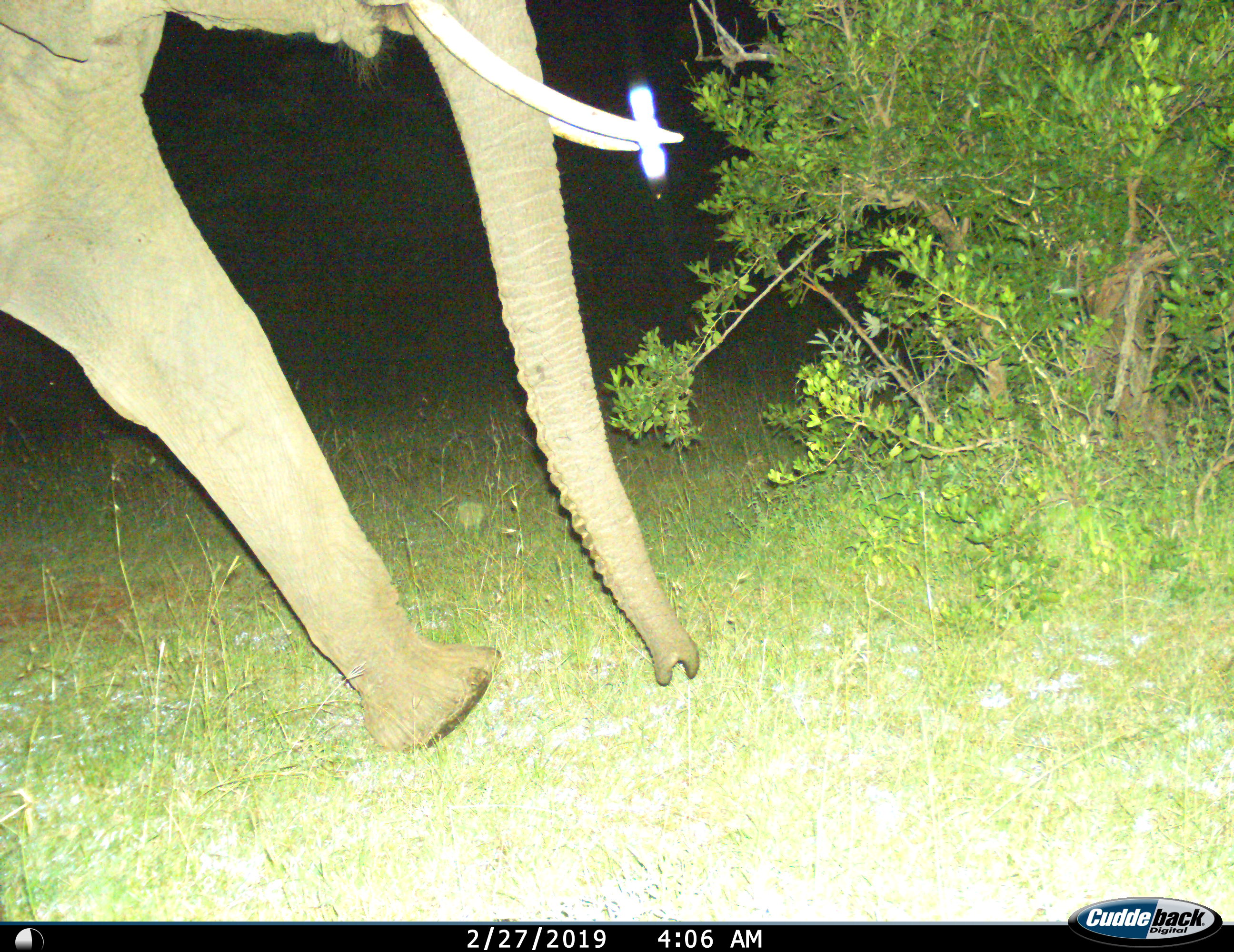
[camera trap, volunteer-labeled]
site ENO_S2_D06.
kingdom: Animalia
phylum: Chordata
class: Mammalia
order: Proboscidea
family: Elephantidae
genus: Loxodonta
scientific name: Loxodonta africana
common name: african bush elephant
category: elephant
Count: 1.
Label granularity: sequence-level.